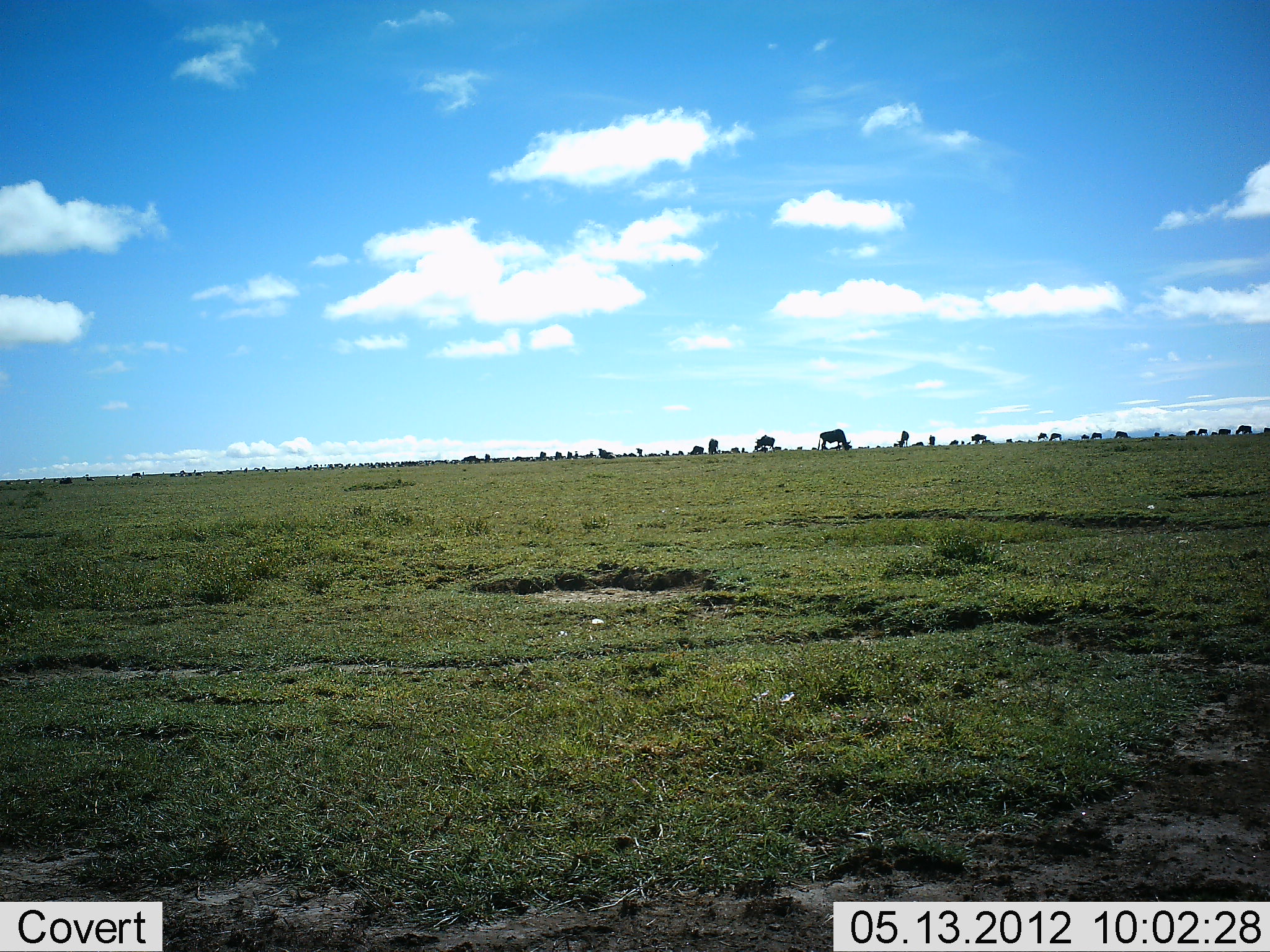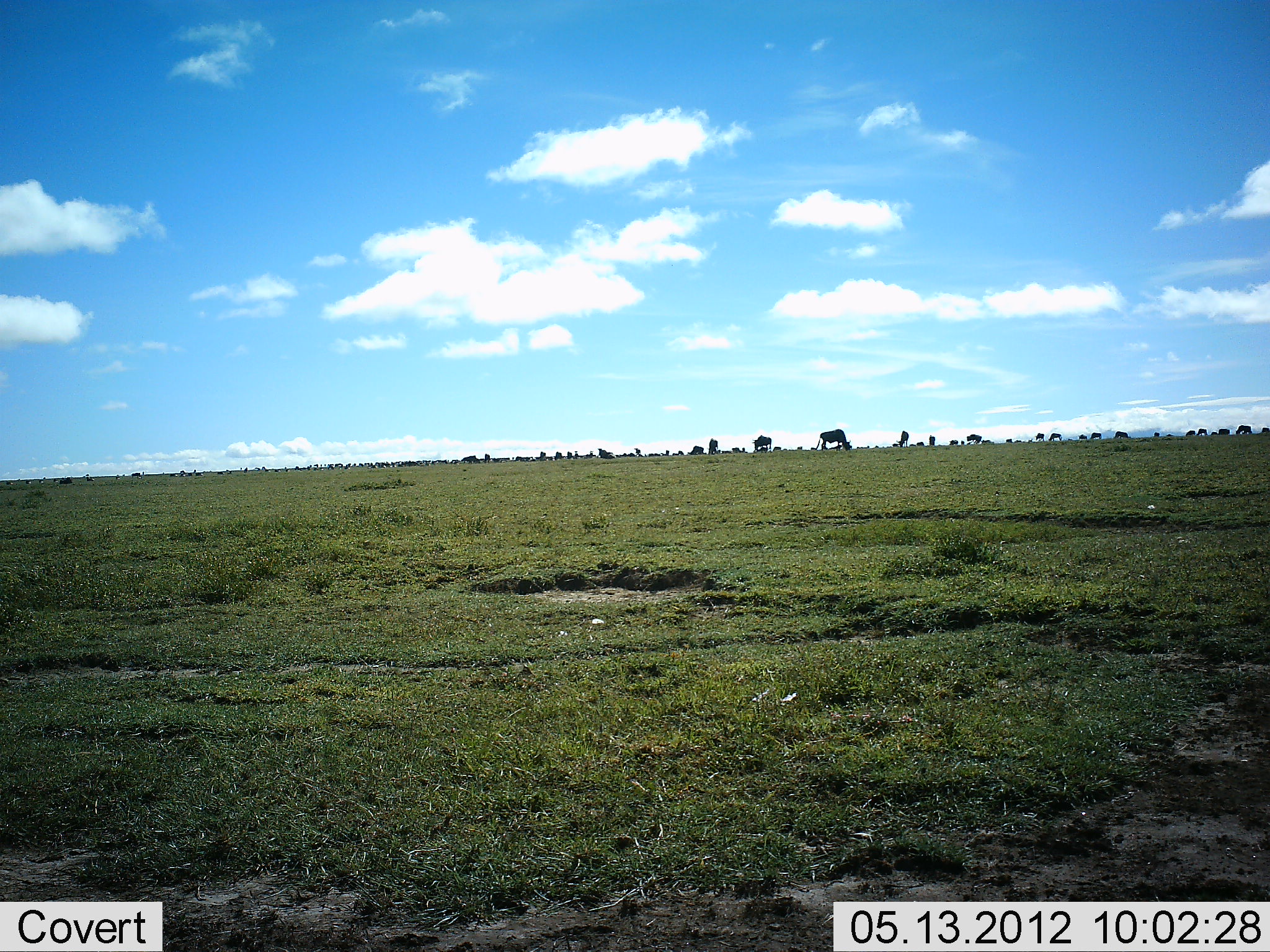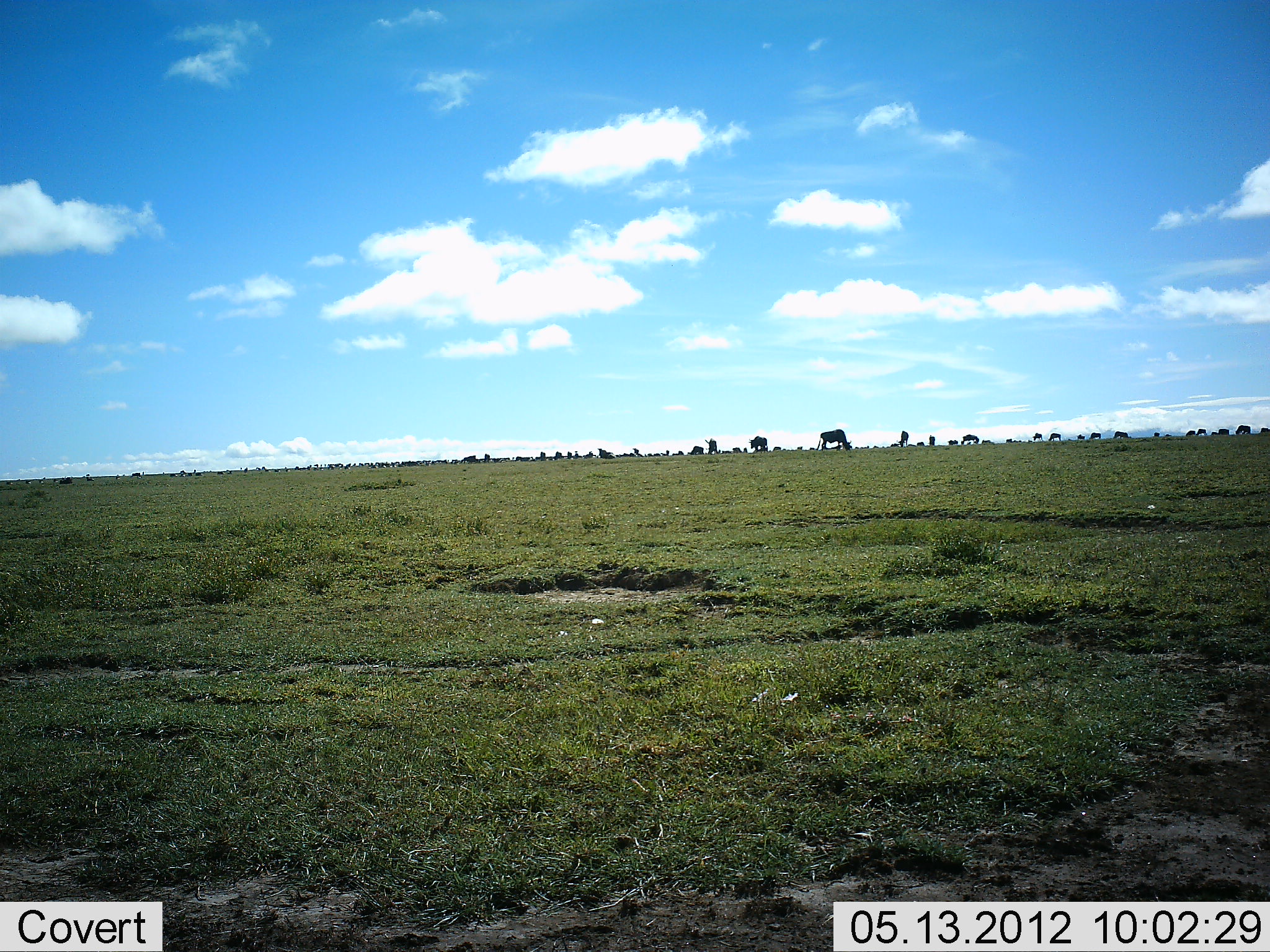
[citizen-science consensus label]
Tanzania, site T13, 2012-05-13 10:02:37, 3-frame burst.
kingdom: Animalia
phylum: Chordata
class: Mammalia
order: Artiodactyla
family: Bovidae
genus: Connochaetes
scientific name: Connochaetes taurinus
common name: blue wildebeest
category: wildebeest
Wildebeest (blue wildebeest) (Connochaetes taurinus), count 11-50. Behavior (volunteer vote fractions): standing 60%, resting 0%, moving 40%, interacting 0%. Young present (vote fraction): 0%. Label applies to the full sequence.